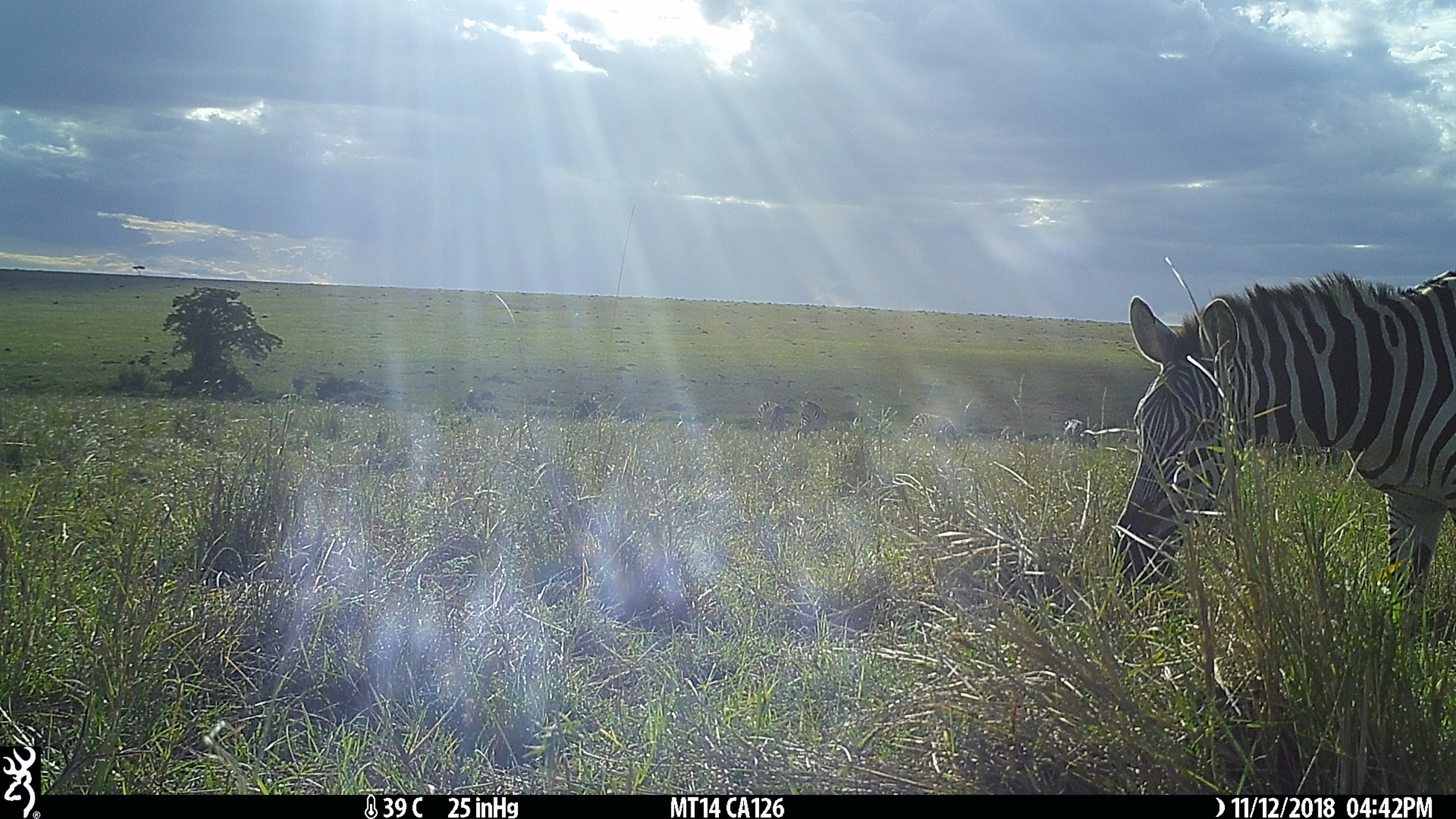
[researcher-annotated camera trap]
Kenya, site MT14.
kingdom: Animalia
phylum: Chordata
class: Mammalia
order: Perissodactyla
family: Equidae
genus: Equus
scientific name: Equus quagga burchellii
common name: burchell's zebra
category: zebra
Zebra (burchell's zebra) (Equus quagga burchellii).